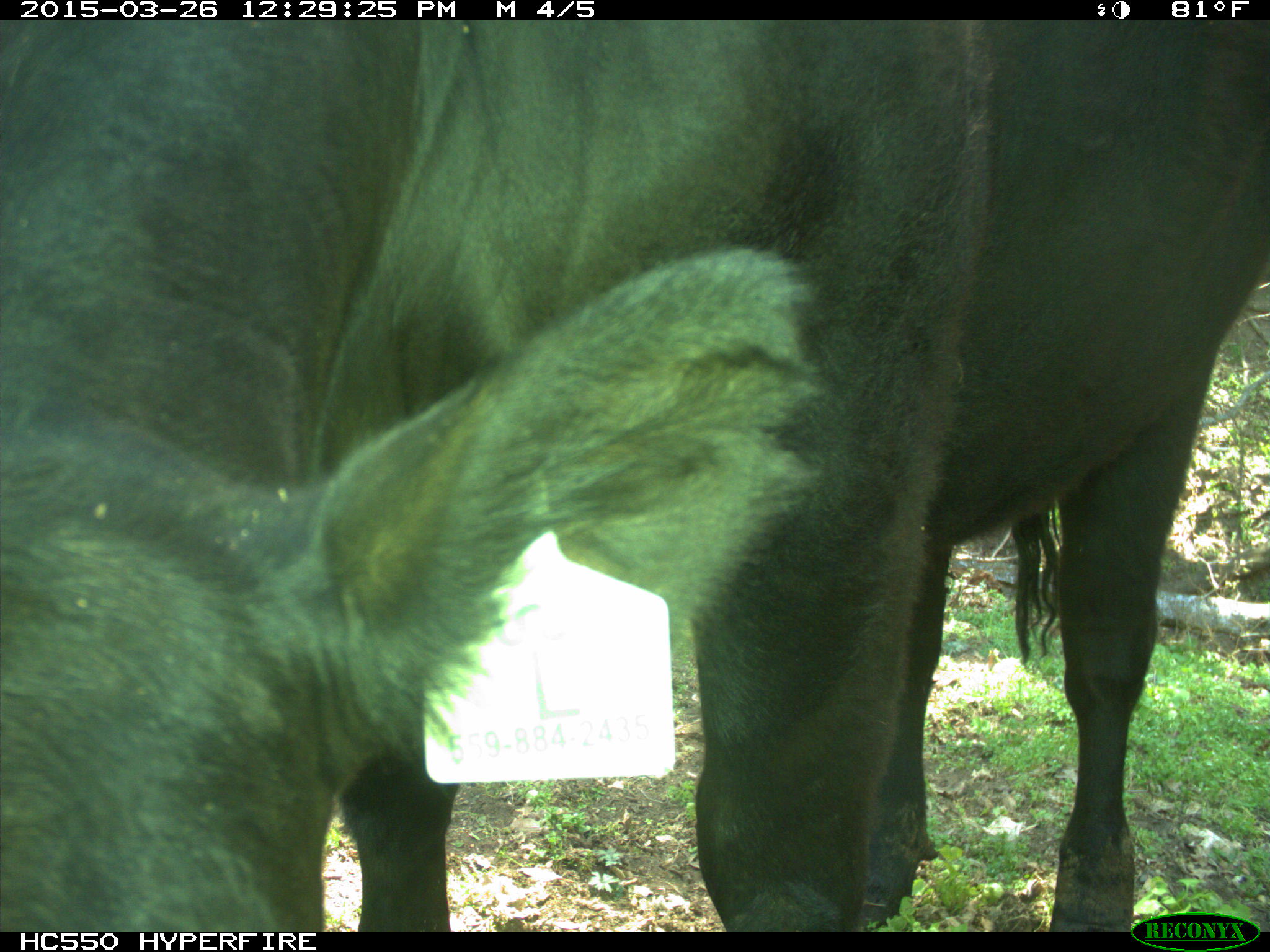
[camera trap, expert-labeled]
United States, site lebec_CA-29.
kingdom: Animalia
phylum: Chordata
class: Mammalia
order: Artiodactyla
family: Bovidae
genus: Bos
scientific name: Bos taurus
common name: domestic cow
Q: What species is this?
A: Bos taurus (domestic cow).